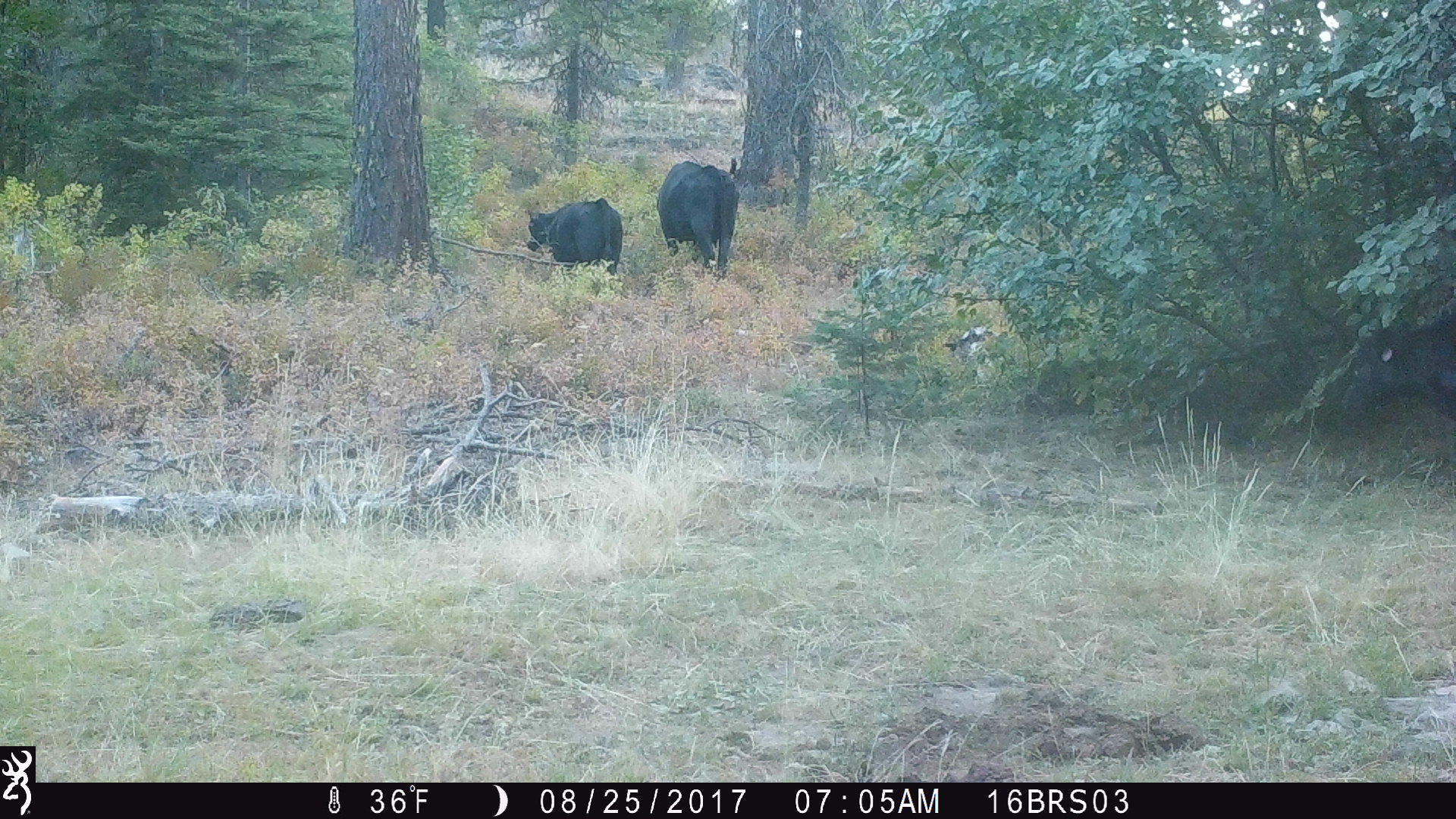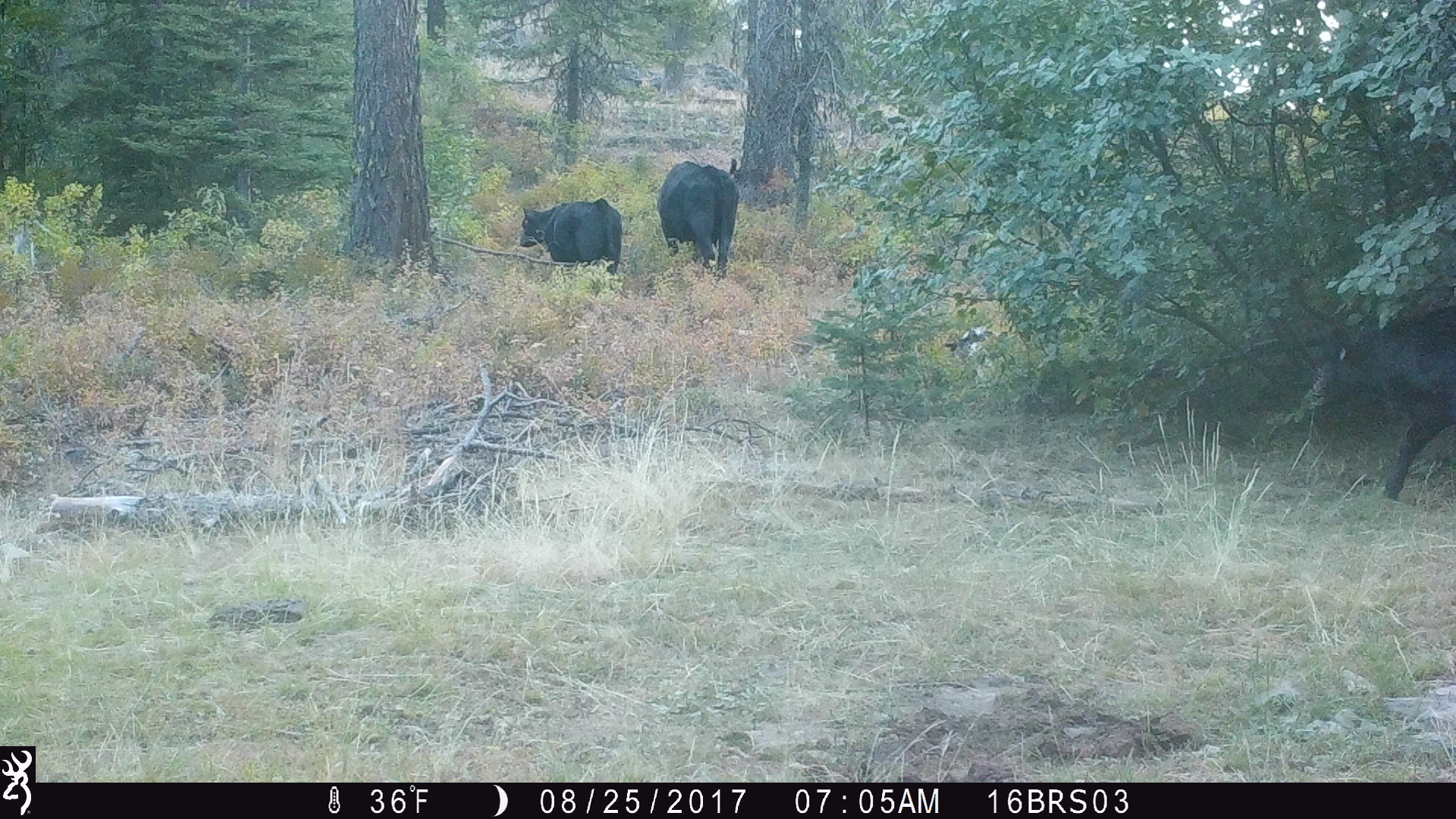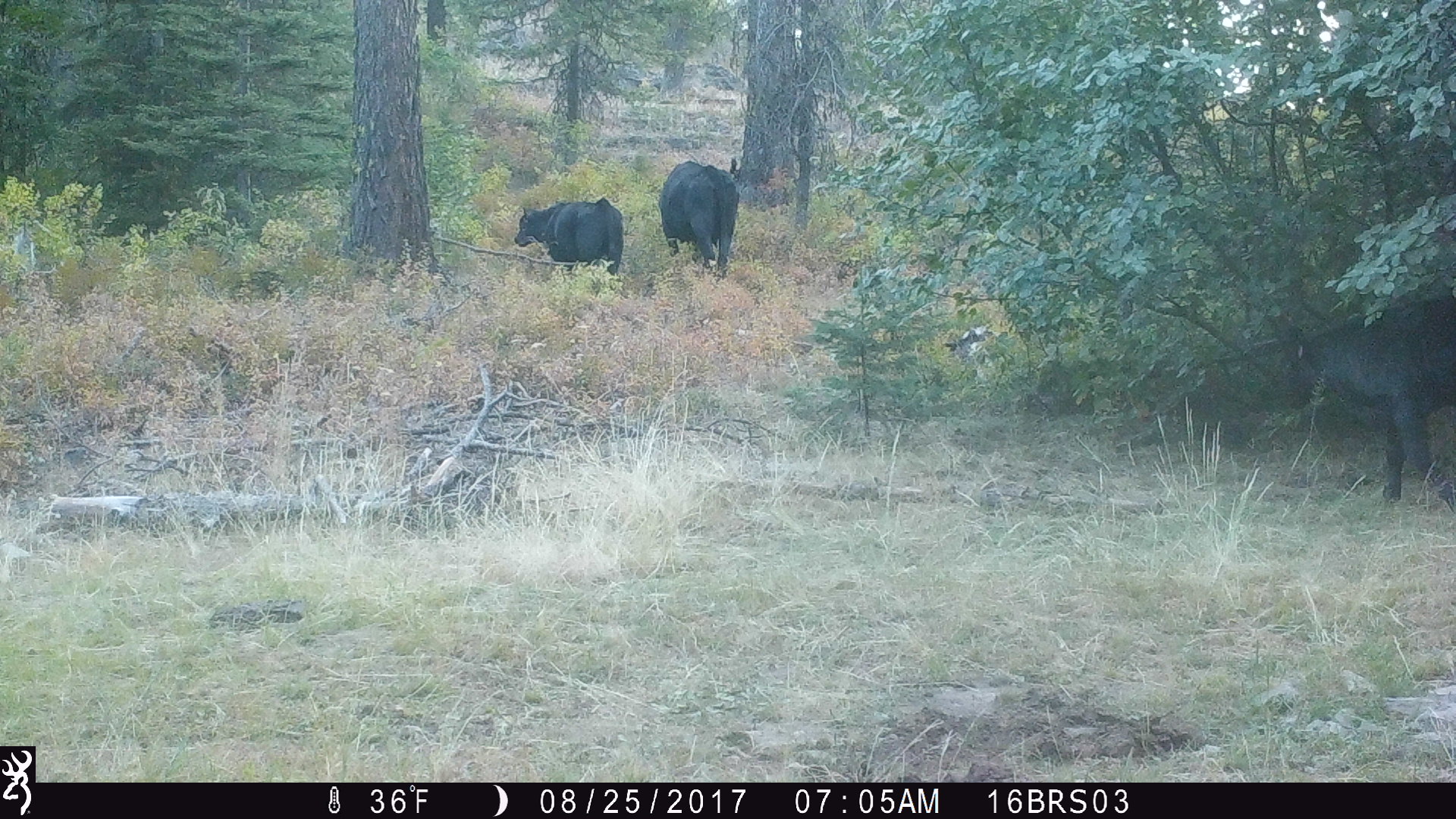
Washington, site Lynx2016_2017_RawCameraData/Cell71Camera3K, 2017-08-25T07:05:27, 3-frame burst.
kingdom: Animalia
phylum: Chordata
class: Mammalia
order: Artiodactyla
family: Bovidae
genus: Bos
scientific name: Bos taurus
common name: domestic cattle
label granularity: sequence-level